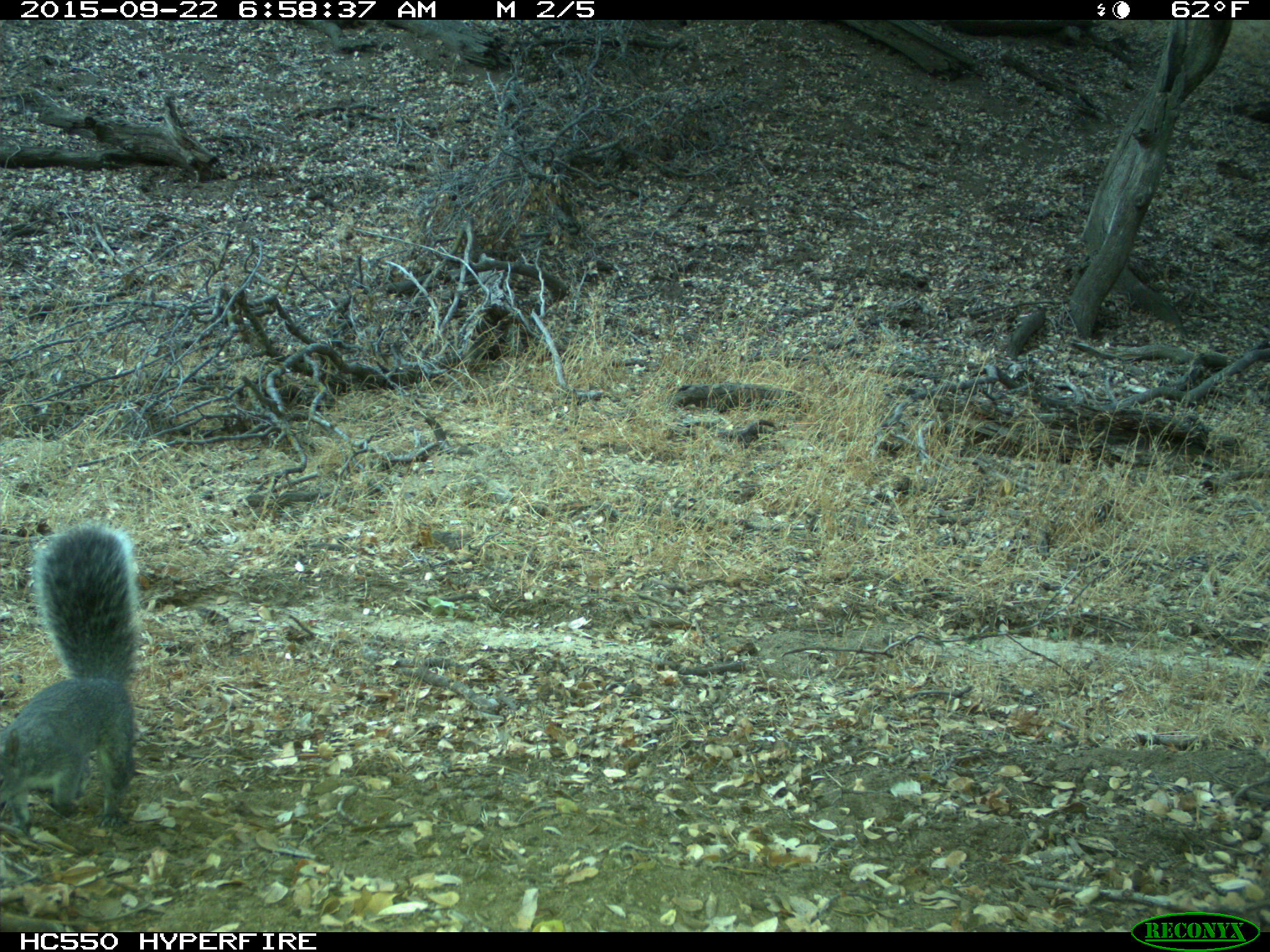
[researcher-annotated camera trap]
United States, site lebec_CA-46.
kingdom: Animalia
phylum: Chordata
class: Mammalia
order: Rodentia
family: Sciuridae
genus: Sciurus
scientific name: Sciurus carolinensis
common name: eastern gray squirrel